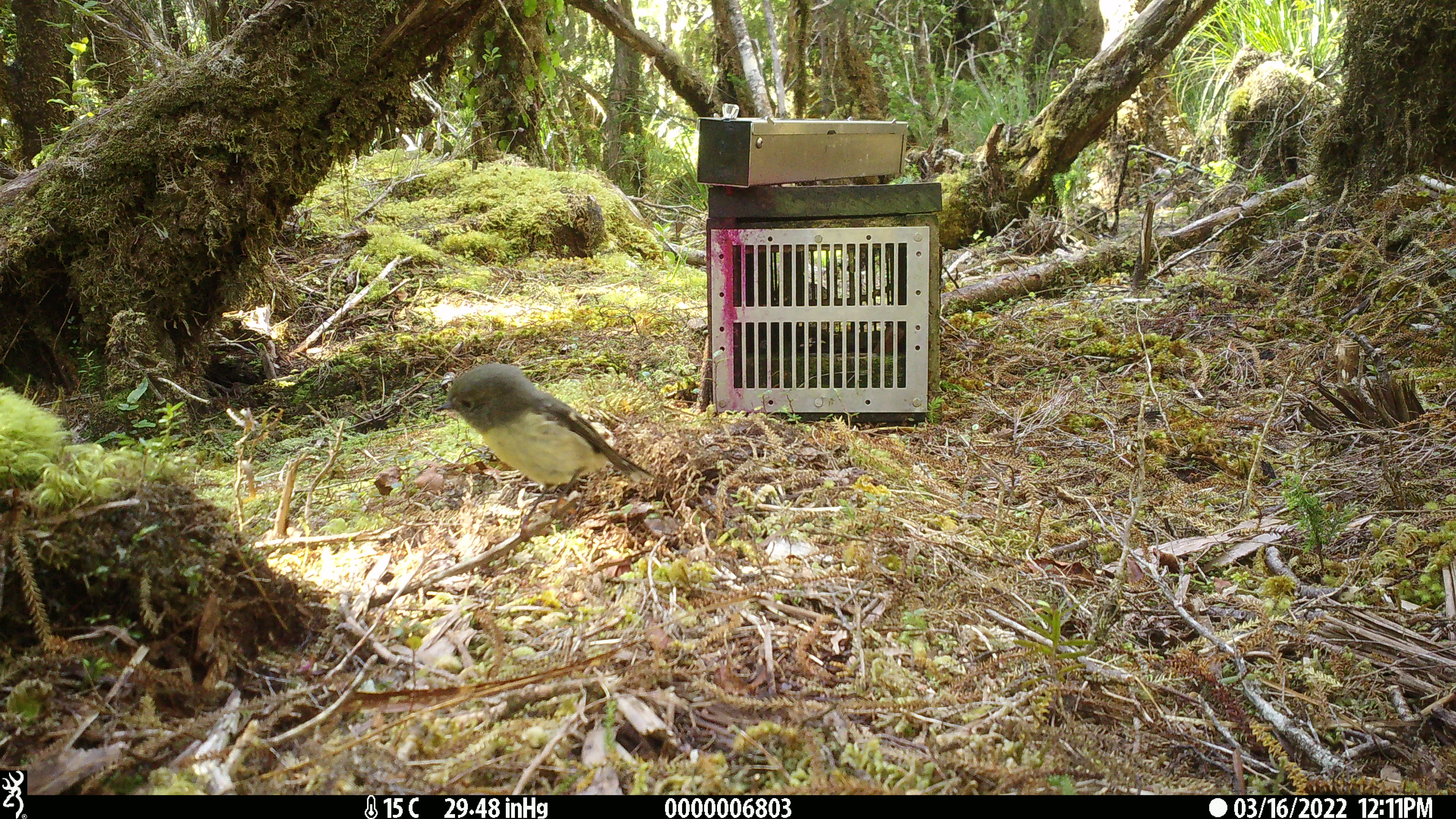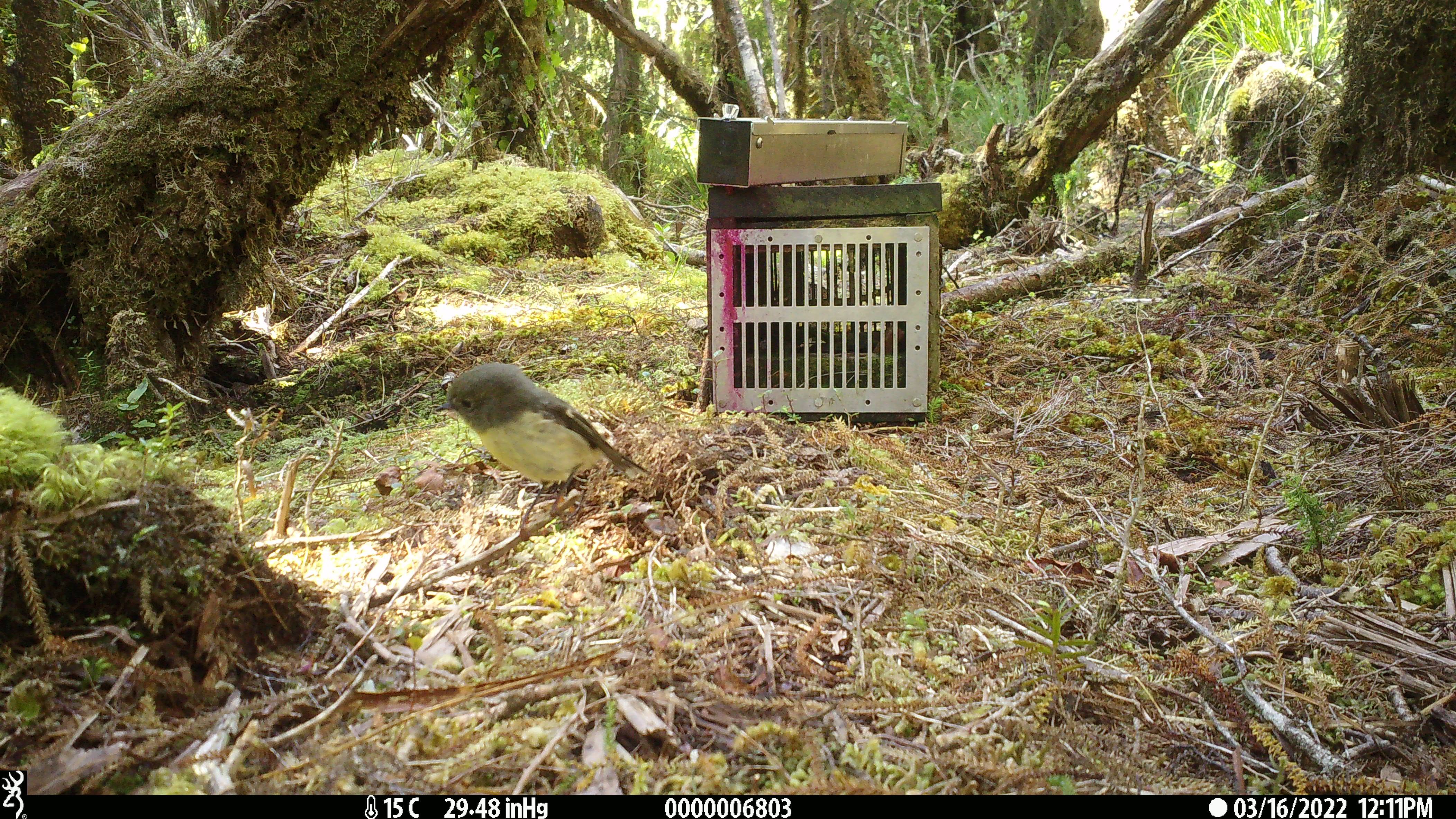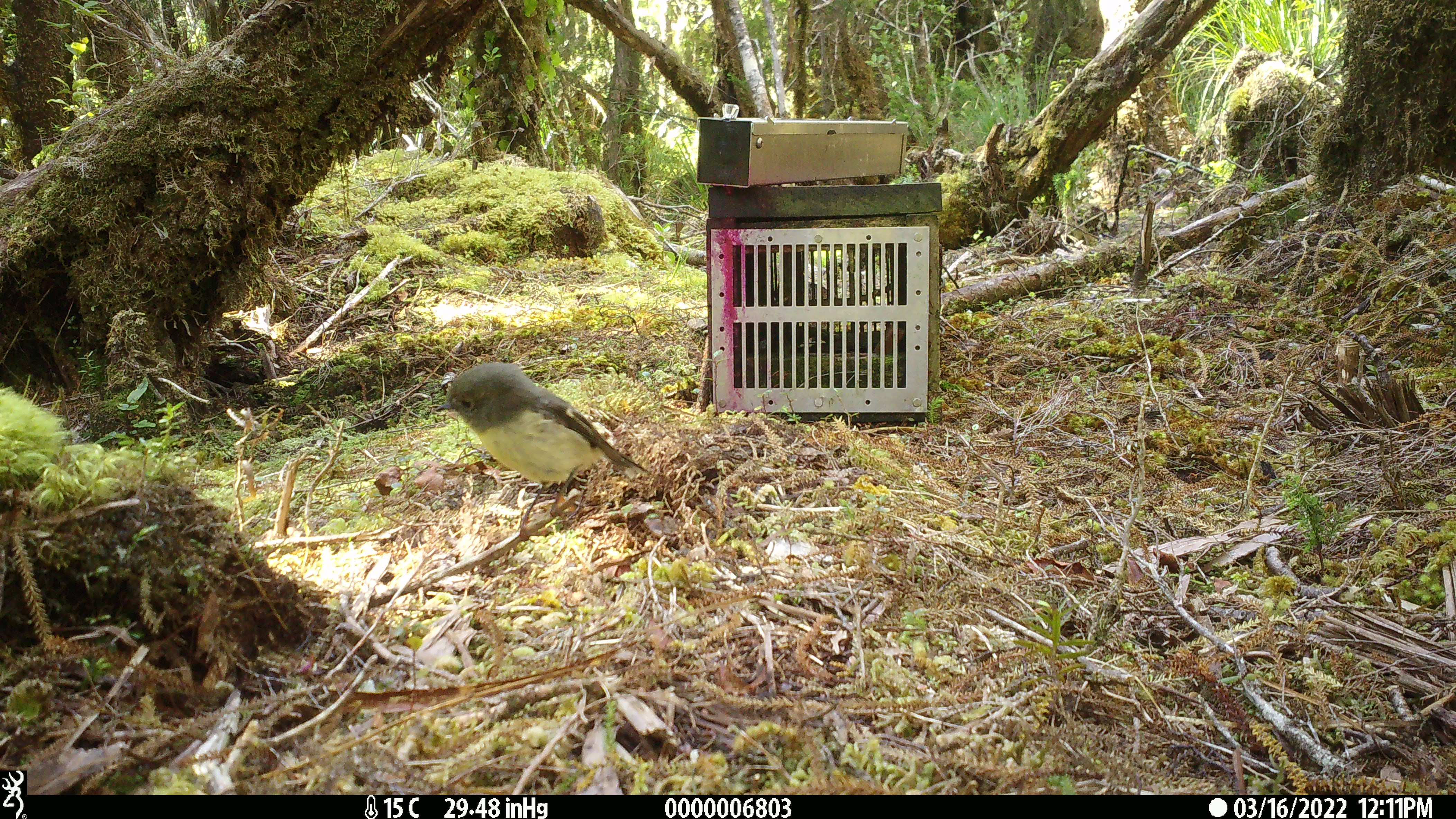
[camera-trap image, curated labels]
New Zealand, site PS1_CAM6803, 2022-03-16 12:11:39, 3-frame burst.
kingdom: Animalia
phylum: Chordata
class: Aves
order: Passeriformes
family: Petroicidae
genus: Petroica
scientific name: Petroica macrocephala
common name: tomtit